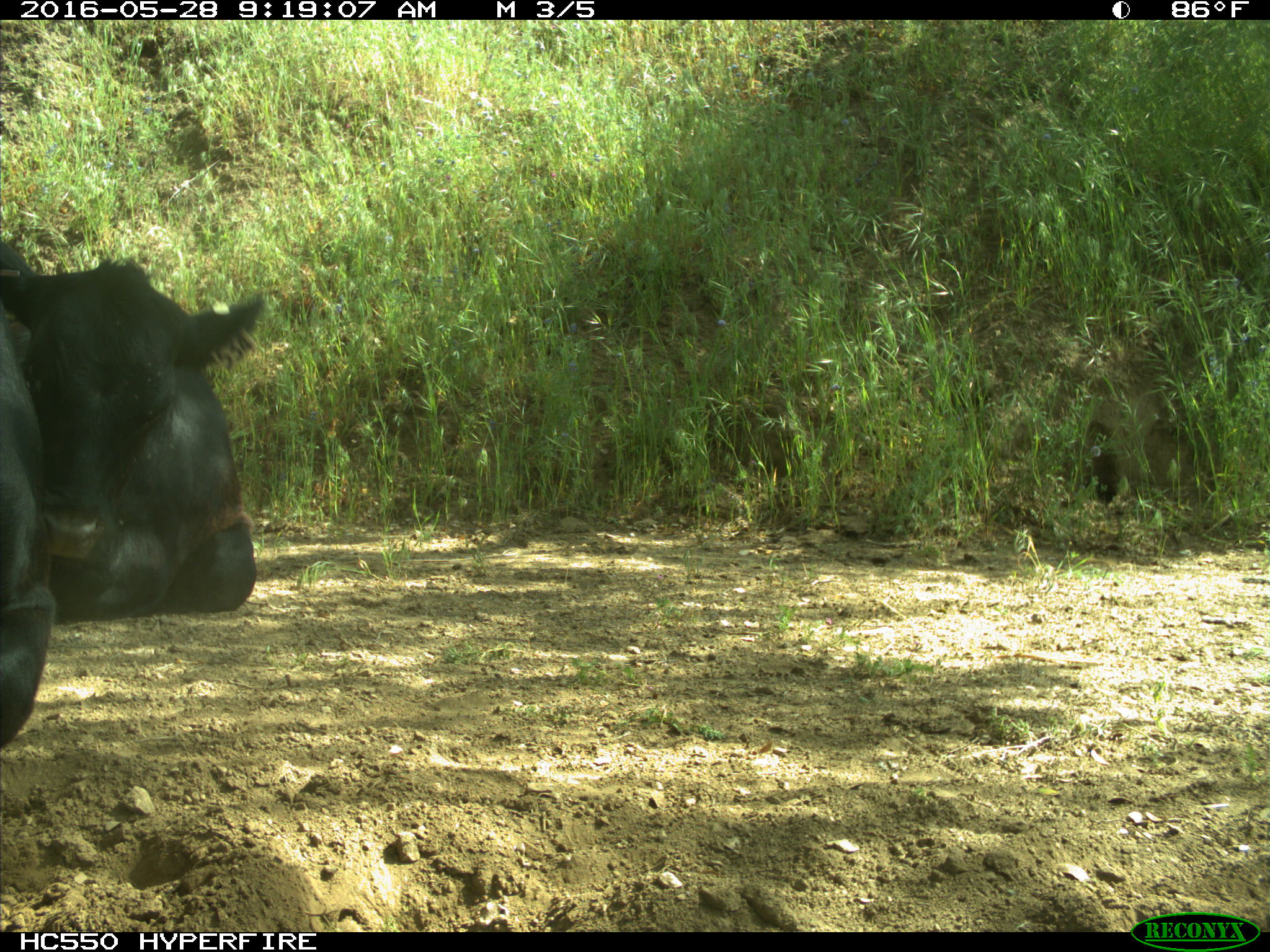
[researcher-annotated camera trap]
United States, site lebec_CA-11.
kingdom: Animalia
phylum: Chordata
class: Mammalia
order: Artiodactyla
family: Bovidae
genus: Bos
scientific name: Bos taurus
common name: domestic cow